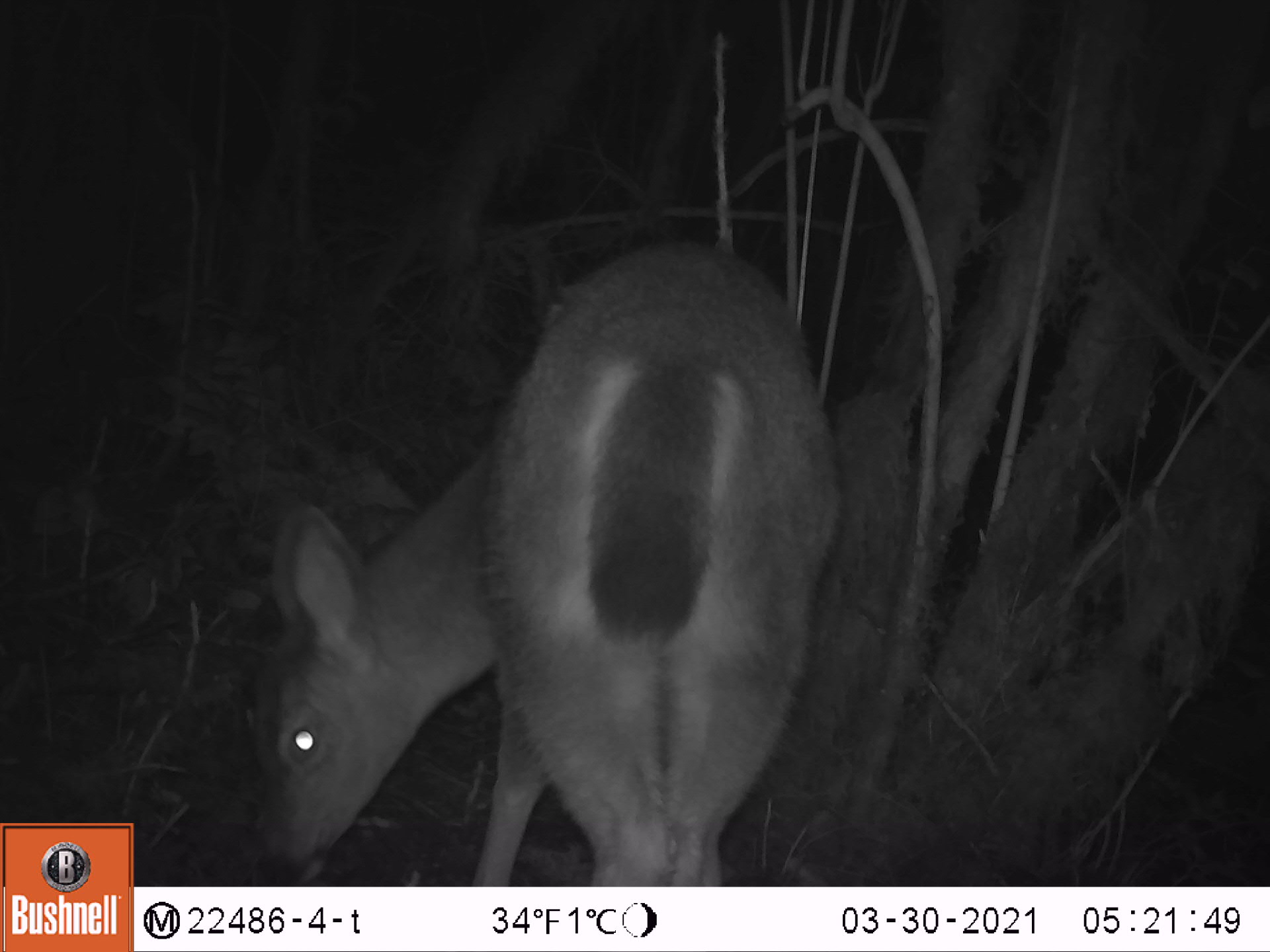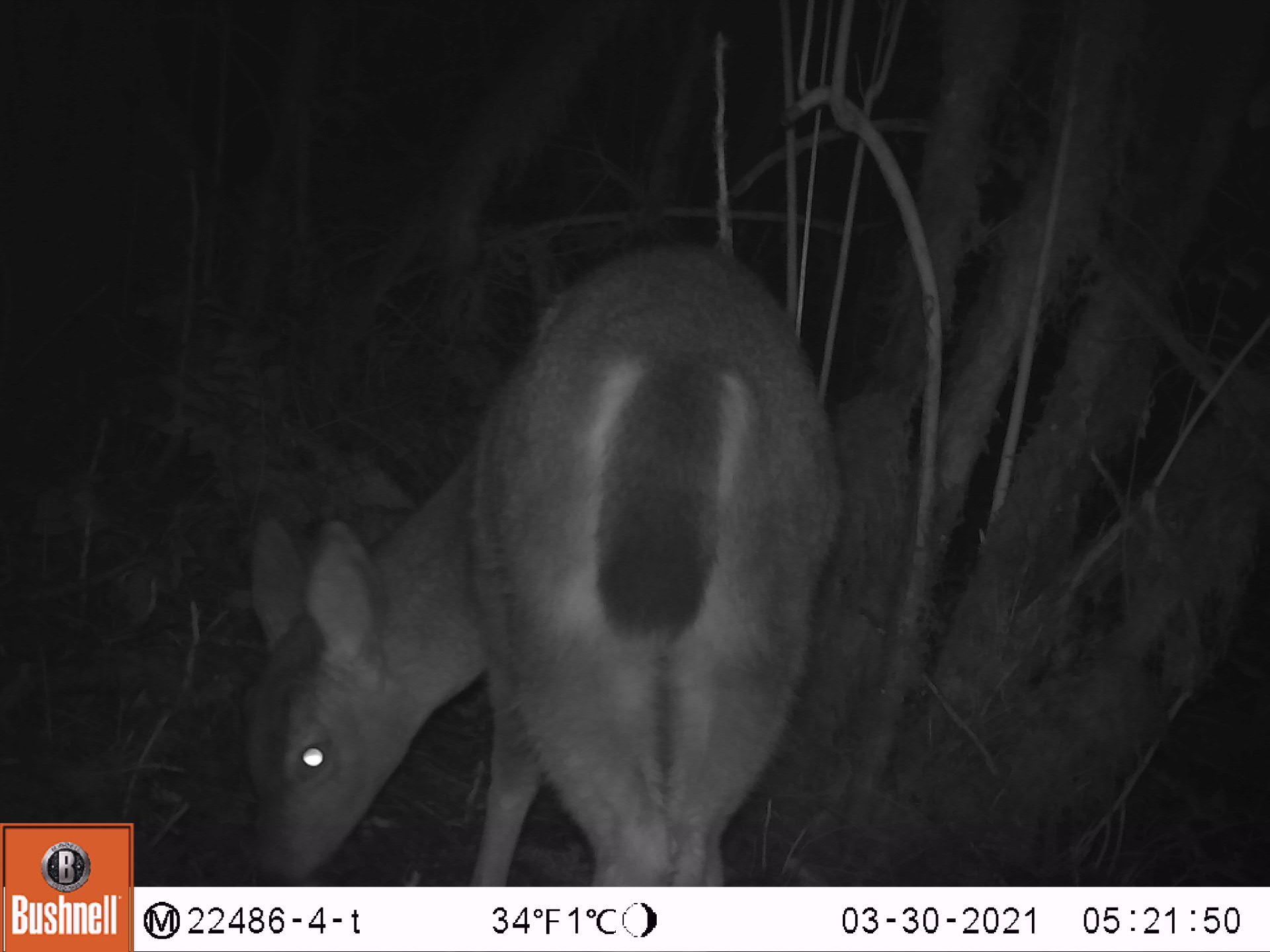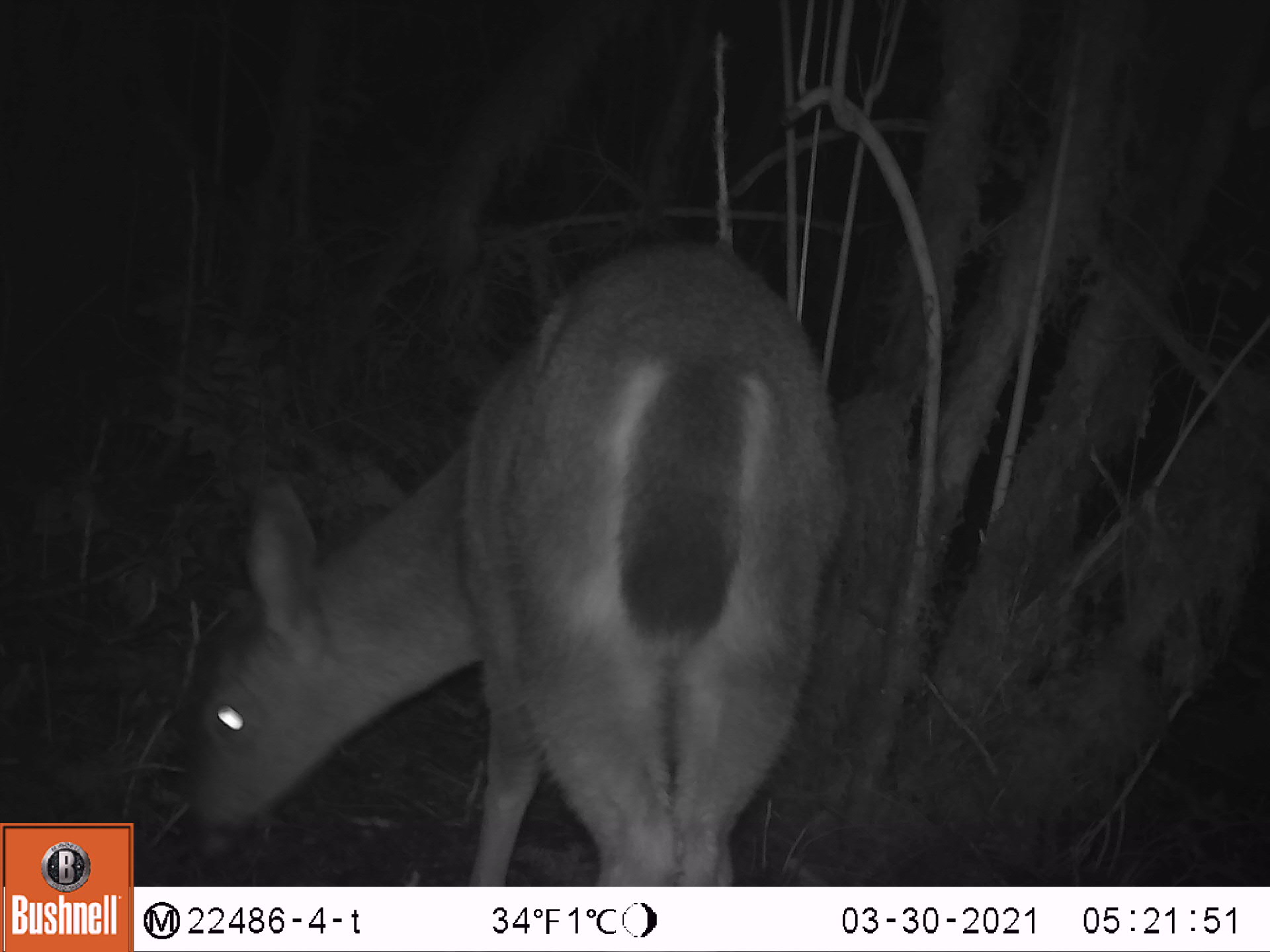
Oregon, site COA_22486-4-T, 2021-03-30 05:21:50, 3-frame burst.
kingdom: Animalia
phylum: Chordata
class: Mammalia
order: Artiodactyla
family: Cervidae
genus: Odocoileus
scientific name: Odocoileus hemionus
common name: black-tailed deer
Black-tailed deer (Odocoileus hemionus).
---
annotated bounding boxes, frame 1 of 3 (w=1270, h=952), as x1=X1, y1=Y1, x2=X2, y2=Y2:
black-tailed deer: x1=232, y1=233, x2=853, y2=884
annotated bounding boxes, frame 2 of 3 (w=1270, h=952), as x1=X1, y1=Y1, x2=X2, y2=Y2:
black-tailed deer: x1=234, y1=233, x2=853, y2=884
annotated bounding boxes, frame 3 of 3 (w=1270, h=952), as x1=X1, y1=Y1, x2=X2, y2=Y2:
black-tailed deer: x1=167, y1=229, x2=855, y2=882